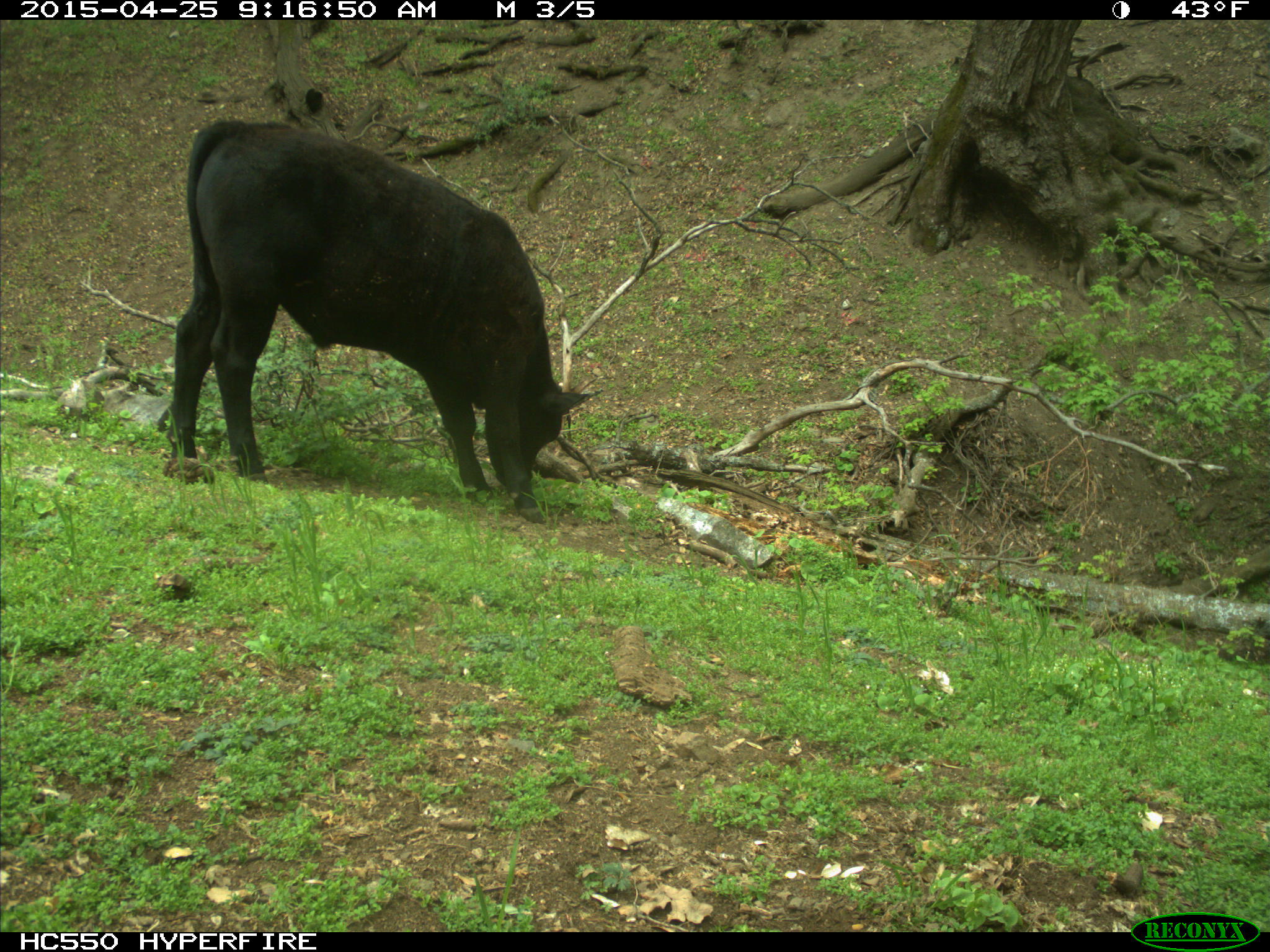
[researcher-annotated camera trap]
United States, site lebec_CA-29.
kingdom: Animalia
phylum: Chordata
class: Mammalia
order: Artiodactyla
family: Bovidae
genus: Bos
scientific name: Bos taurus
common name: domestic cow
Bos taurus (domestic cow).